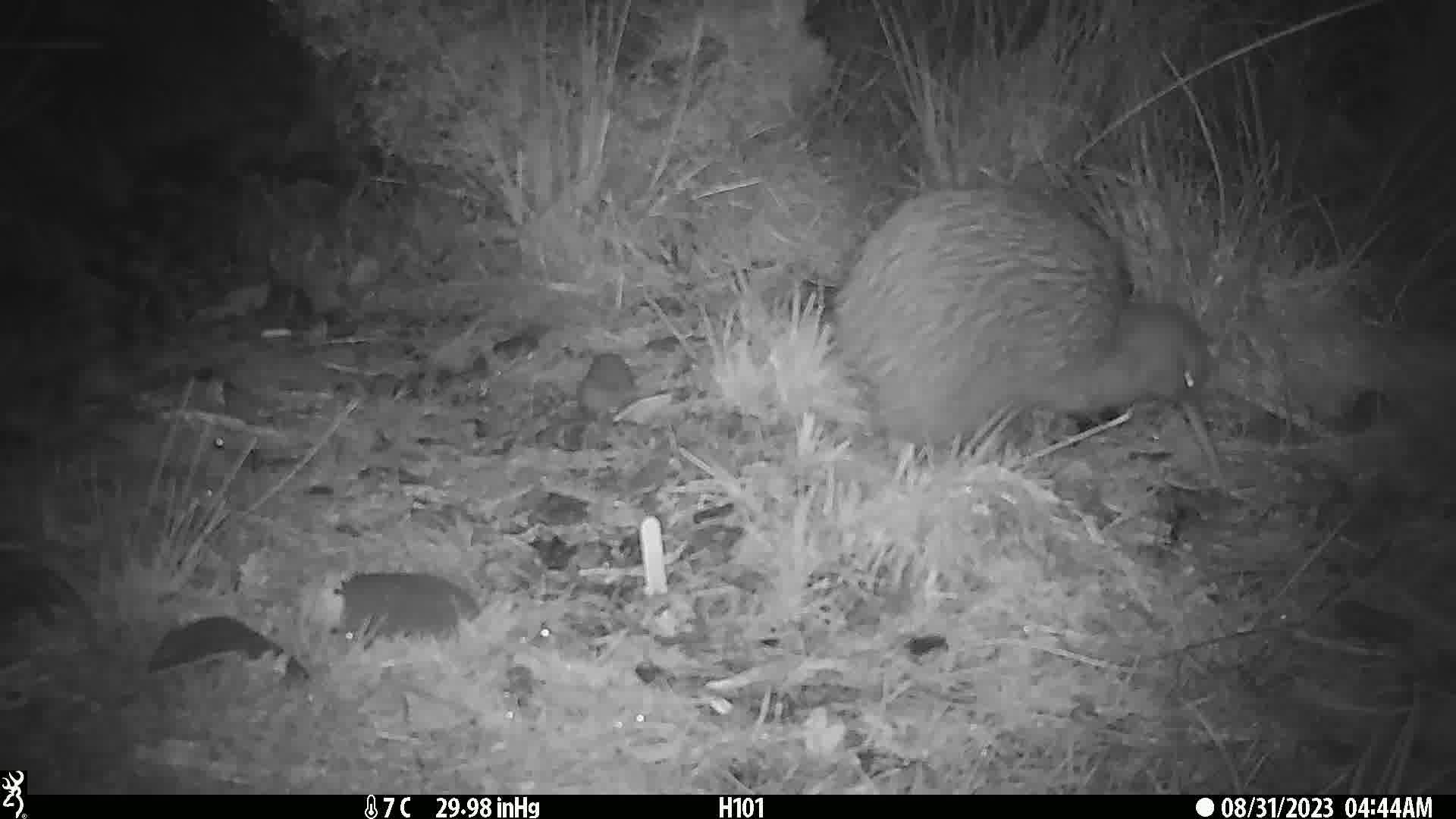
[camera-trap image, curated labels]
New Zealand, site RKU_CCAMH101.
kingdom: Animalia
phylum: Chordata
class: Aves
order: Apterygiformes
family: Apterygidae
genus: Apteryx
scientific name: Apteryx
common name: kiwi